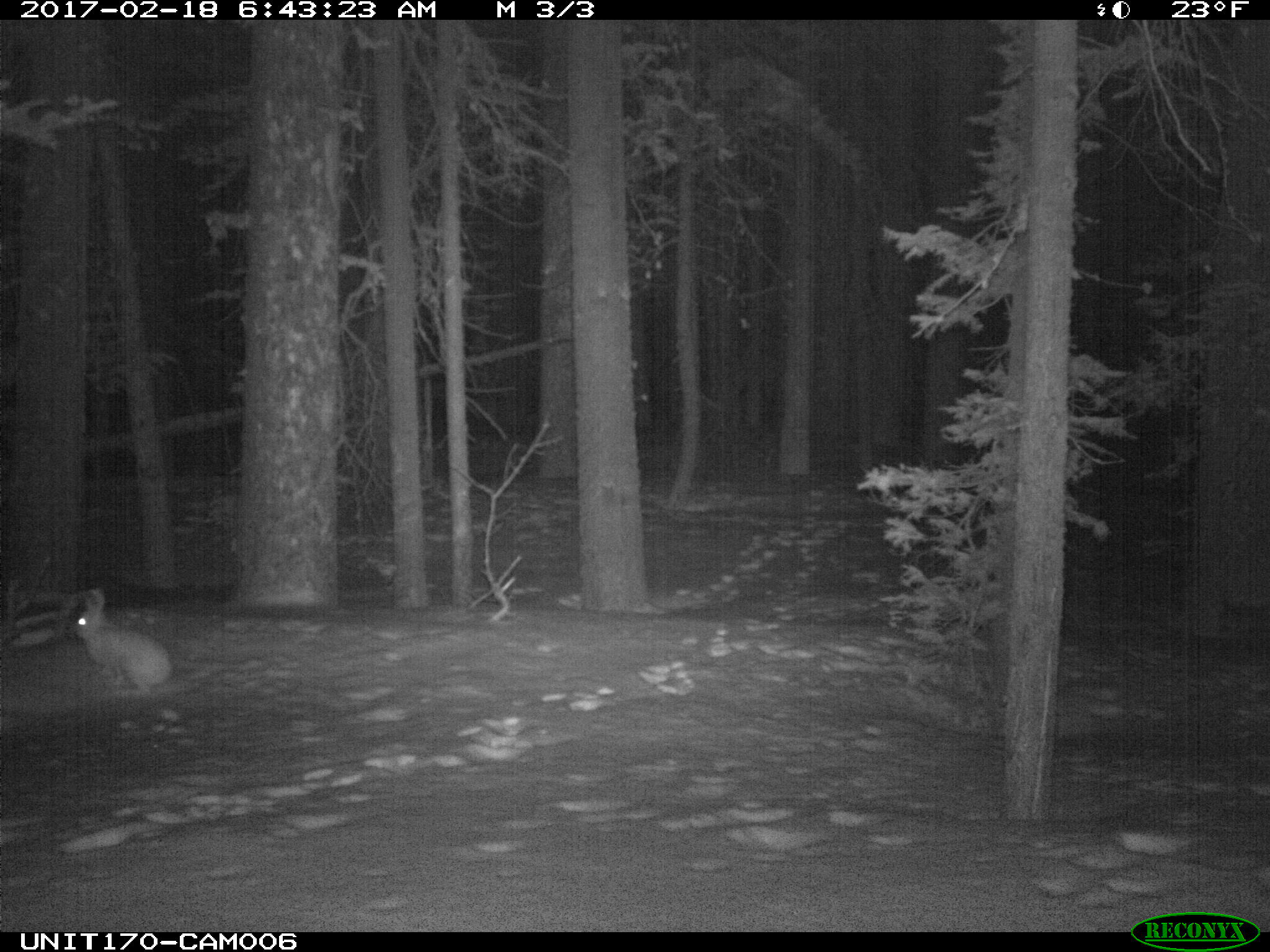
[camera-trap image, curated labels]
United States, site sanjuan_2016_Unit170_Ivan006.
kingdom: Animalia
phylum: Chordata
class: Mammalia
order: Lagomorpha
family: Leporidae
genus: Lepus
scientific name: Lepus americanus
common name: snowshoe hare